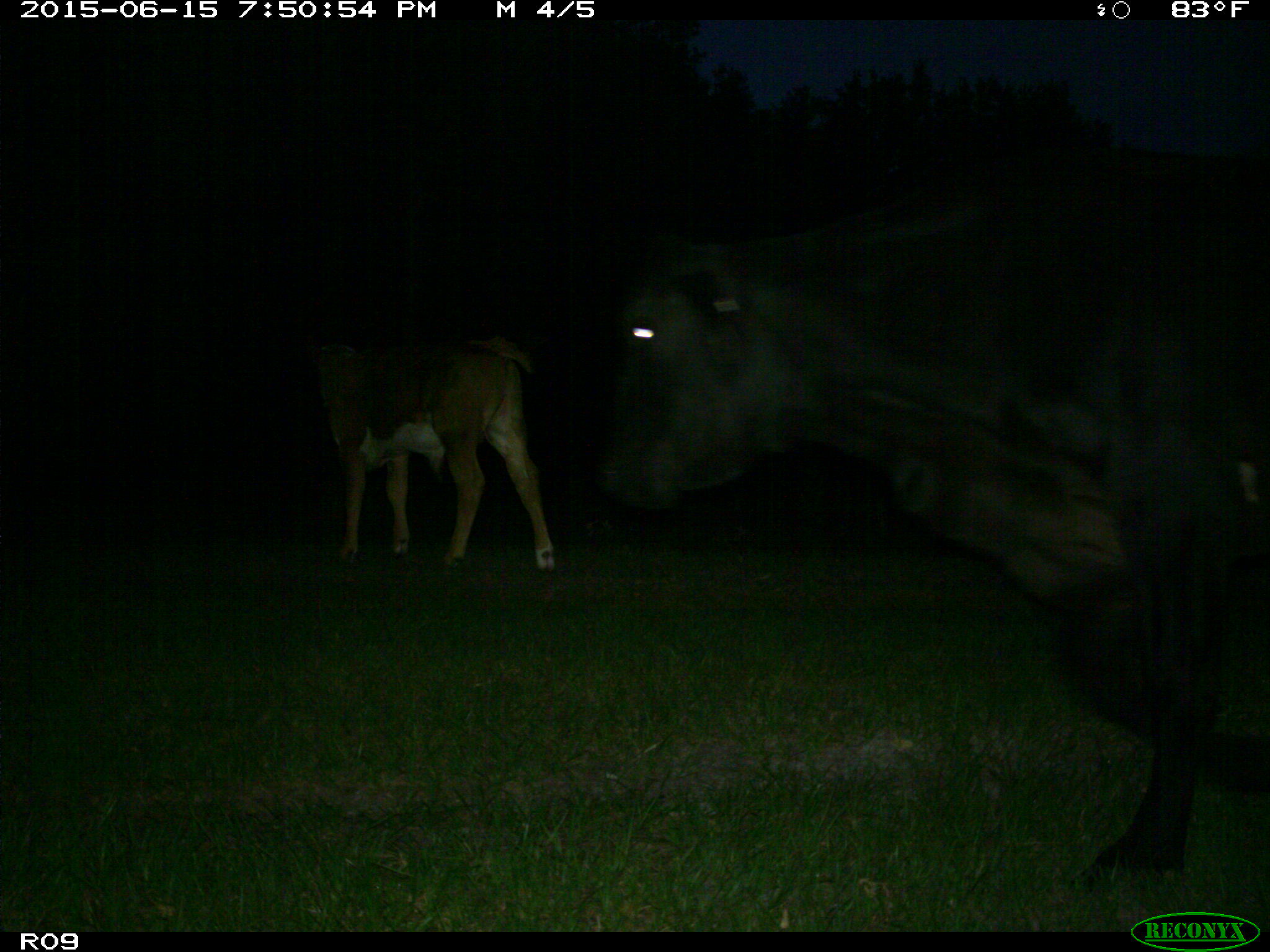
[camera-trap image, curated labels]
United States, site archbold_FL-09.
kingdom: Animalia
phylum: Chordata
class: Mammalia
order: Artiodactyla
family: Bovidae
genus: Bos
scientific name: Bos taurus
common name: domestic cow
Bos taurus (domestic cow).